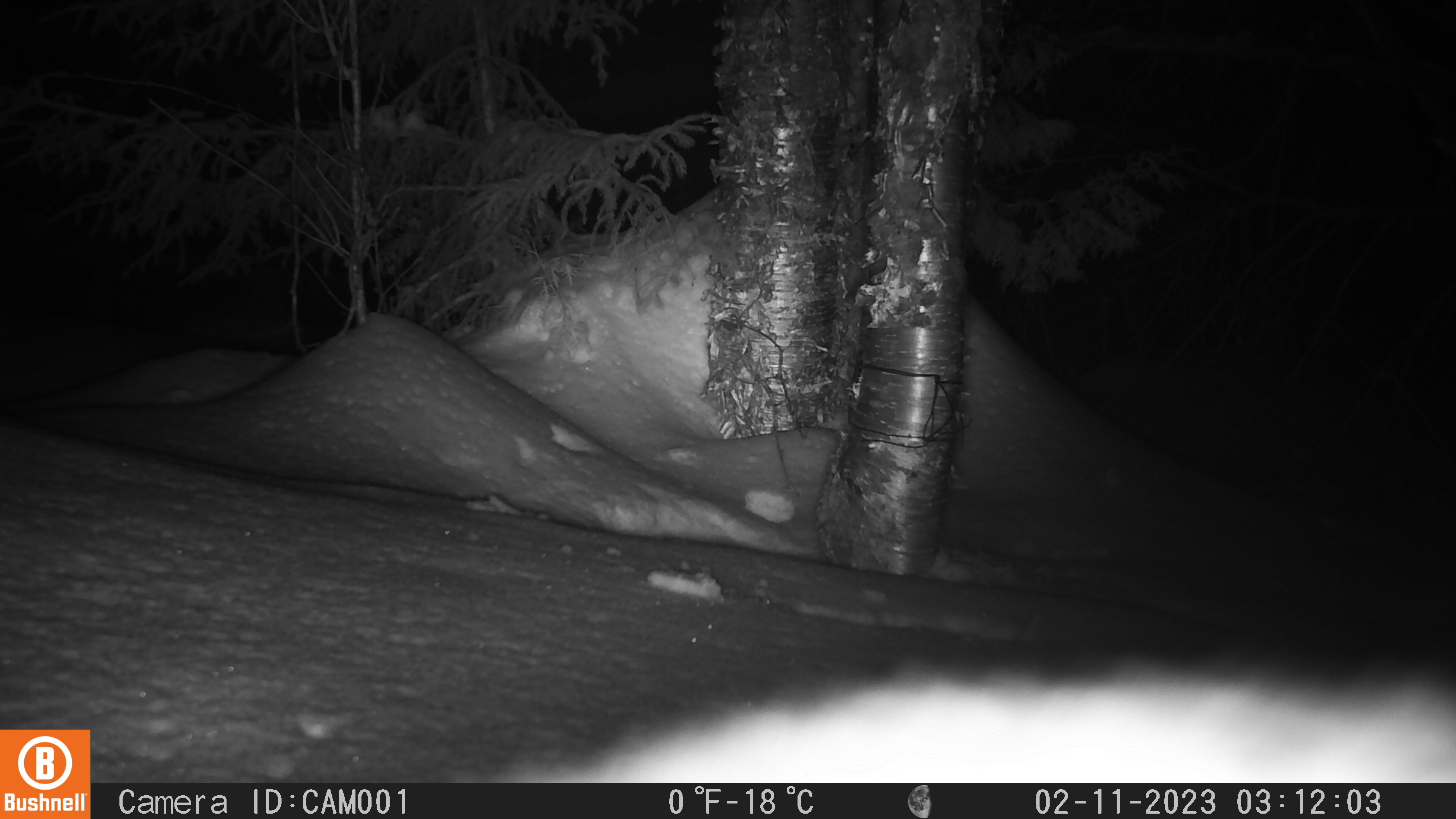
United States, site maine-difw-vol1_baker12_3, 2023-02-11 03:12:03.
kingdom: Animalia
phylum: Chordata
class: Mammalia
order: Carnivora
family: Mustelidae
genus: Pekania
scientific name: Pekania pennanti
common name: fisher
Fisher (Pekania pennanti).